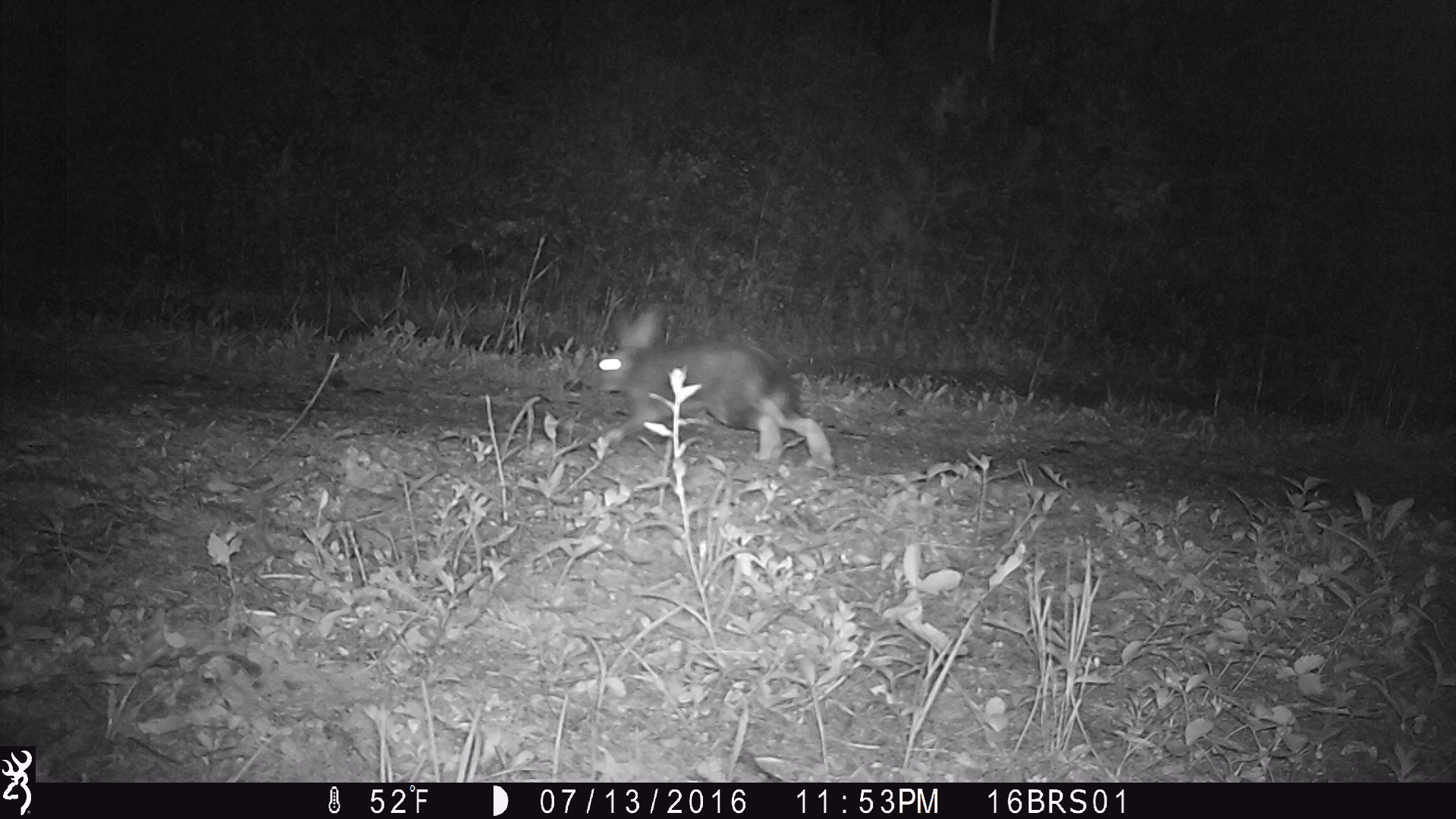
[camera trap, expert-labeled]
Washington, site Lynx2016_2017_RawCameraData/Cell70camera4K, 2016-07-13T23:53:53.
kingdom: Animalia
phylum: Chordata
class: Mammalia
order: Lagomorpha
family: Leporidae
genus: Lepus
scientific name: Lepus americanus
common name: snowshoe hare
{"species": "Lepus americanus (snowshoe hare)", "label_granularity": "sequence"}